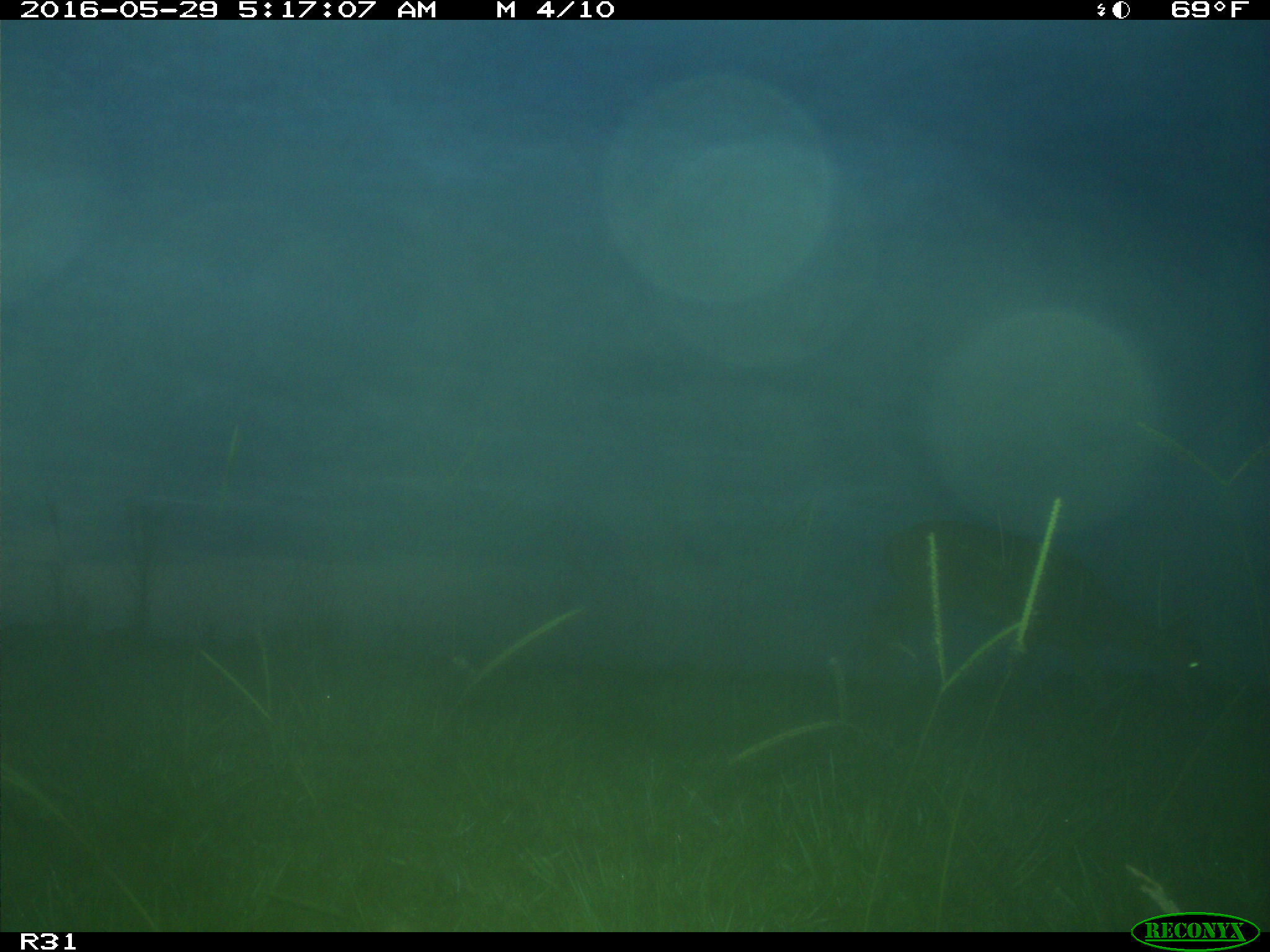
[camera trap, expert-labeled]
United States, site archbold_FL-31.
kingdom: Animalia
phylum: Chordata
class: Mammalia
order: Artiodactyla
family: Cervidae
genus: Odocoileus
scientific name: Odocoileus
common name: deer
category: unidentified deer